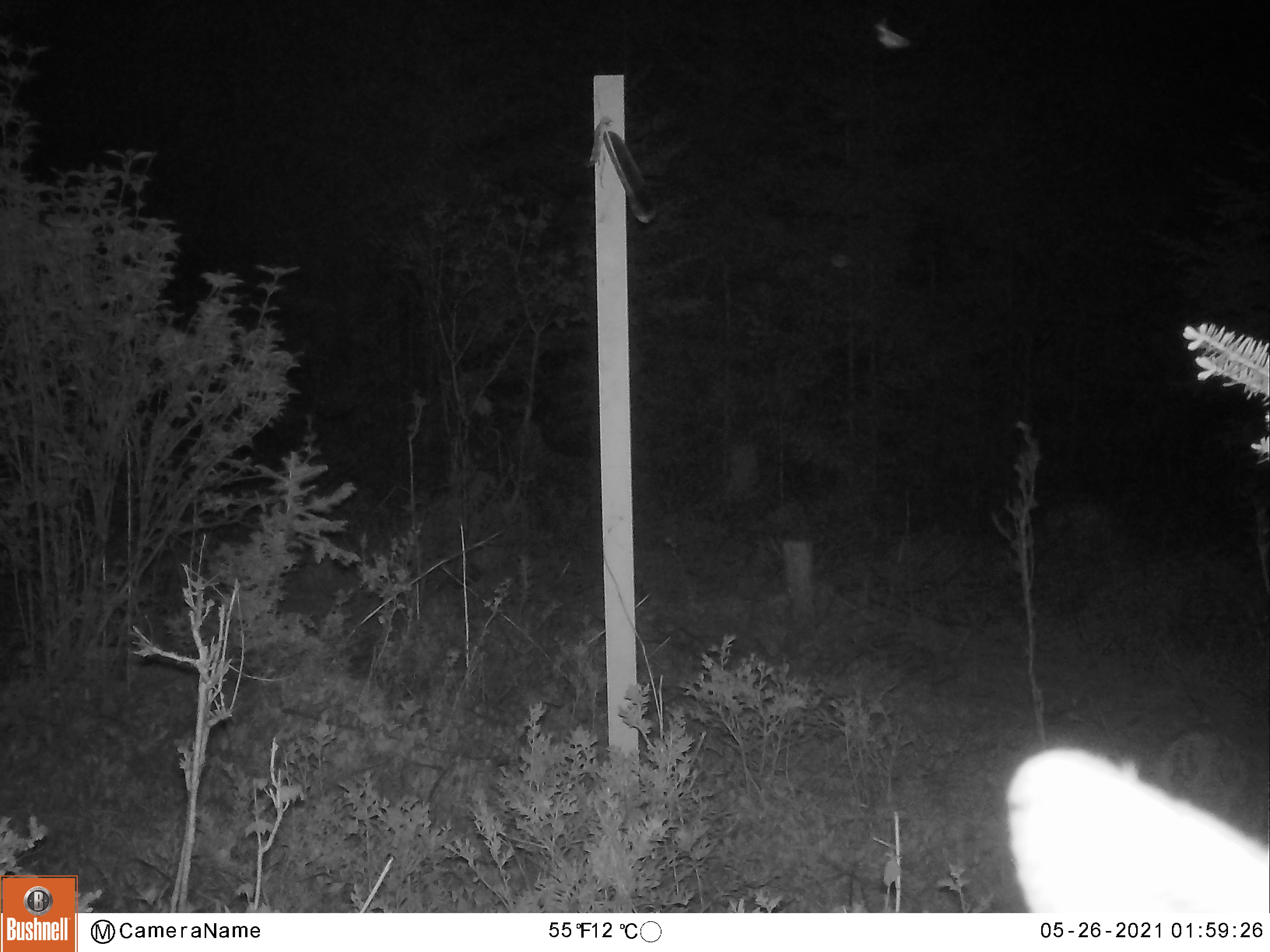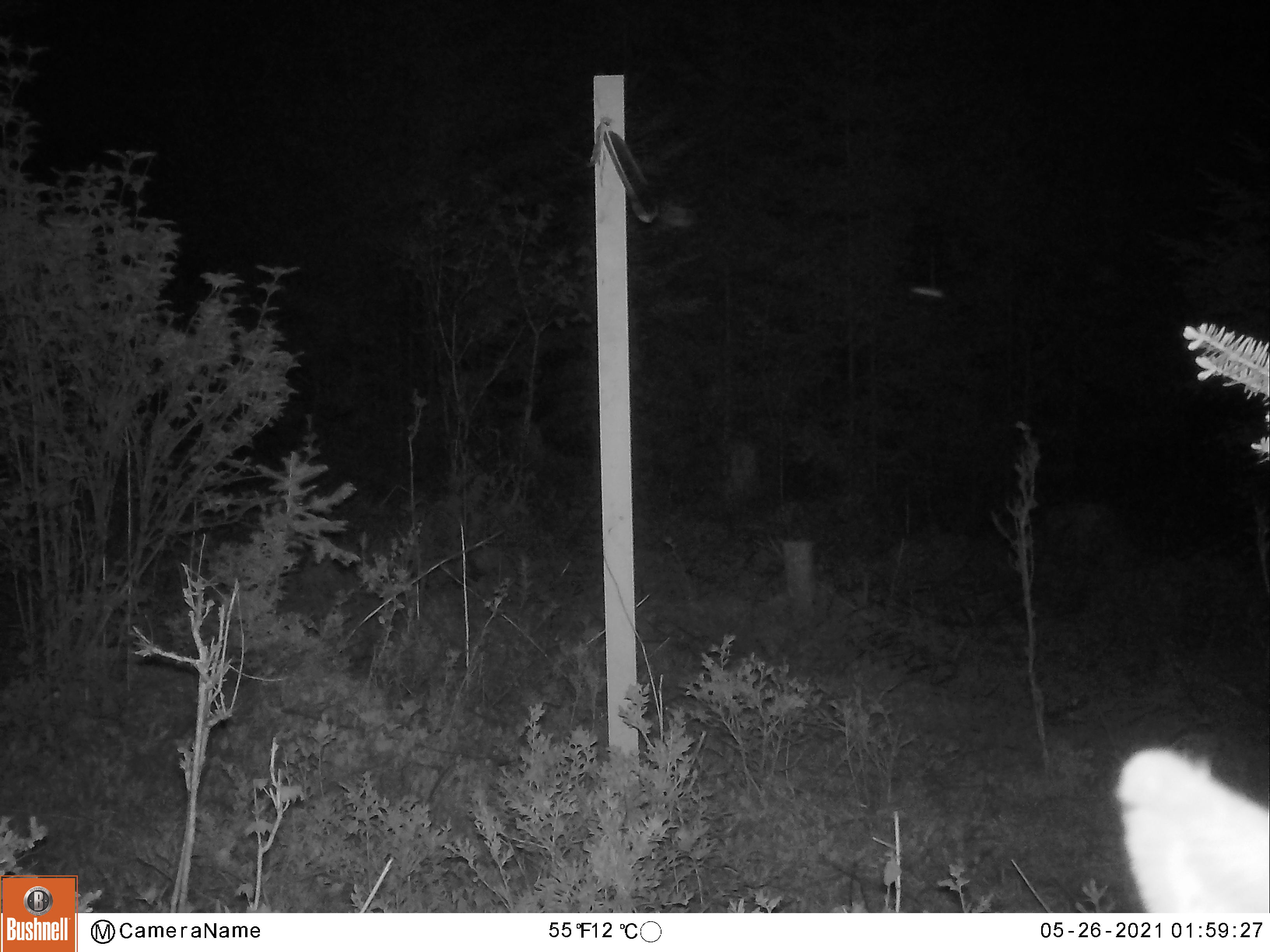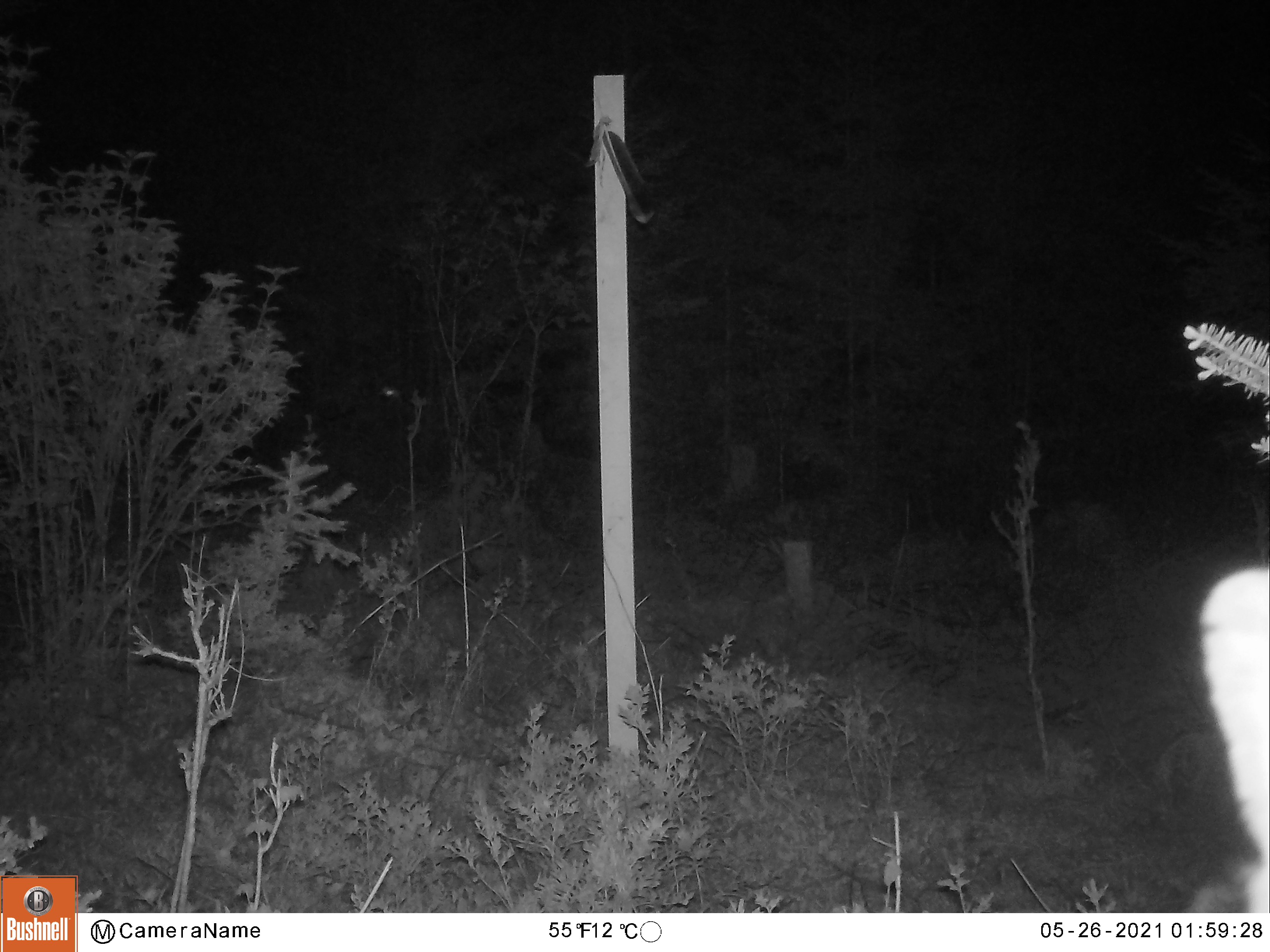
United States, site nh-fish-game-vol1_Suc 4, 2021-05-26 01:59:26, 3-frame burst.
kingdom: Animalia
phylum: Chordata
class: Mammalia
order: Artiodactyla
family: Cervidae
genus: Odocoileus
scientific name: Odocoileus virginianus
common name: white-tailed deer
White-tailed deer (Odocoileus virginianus).